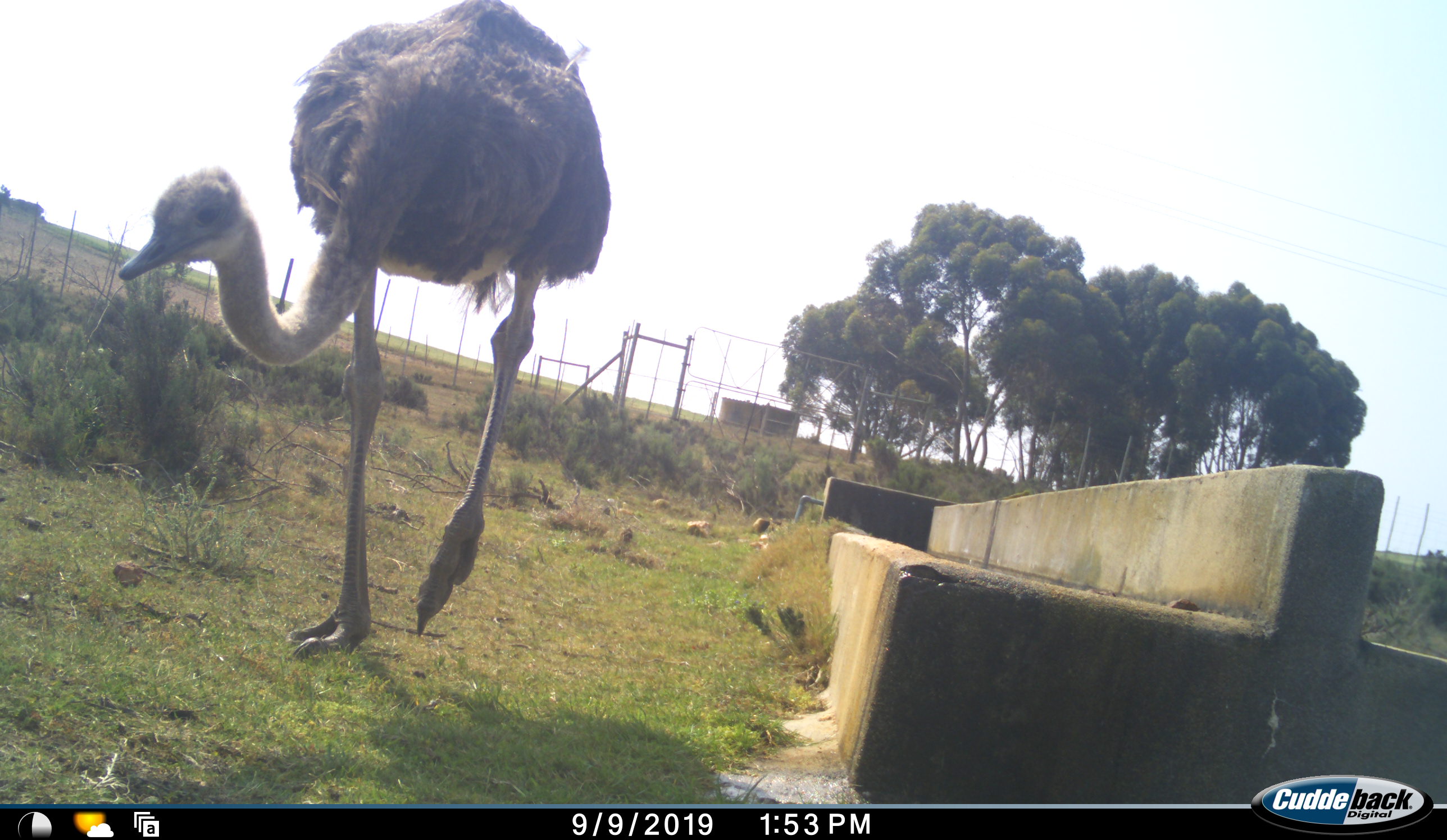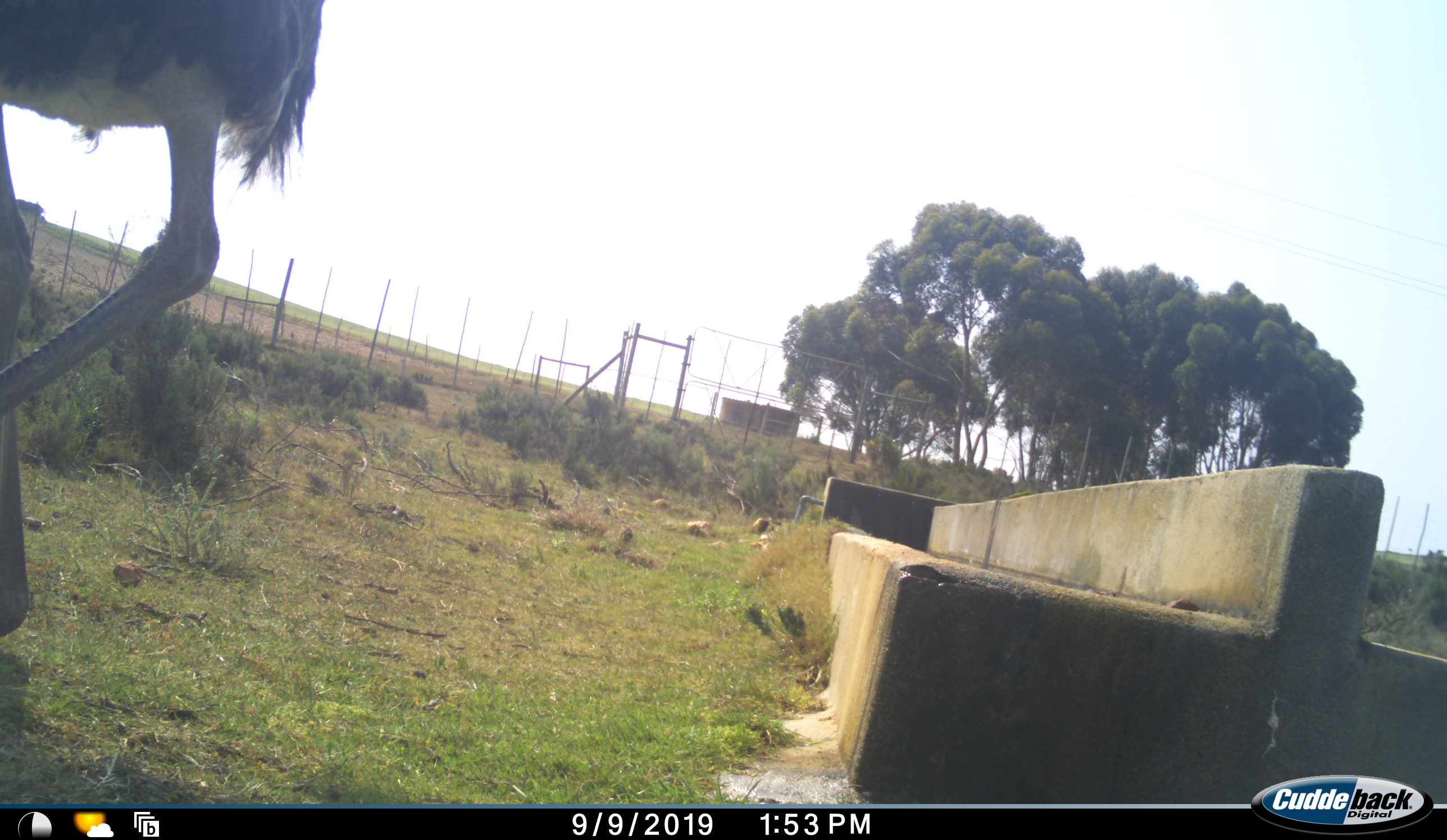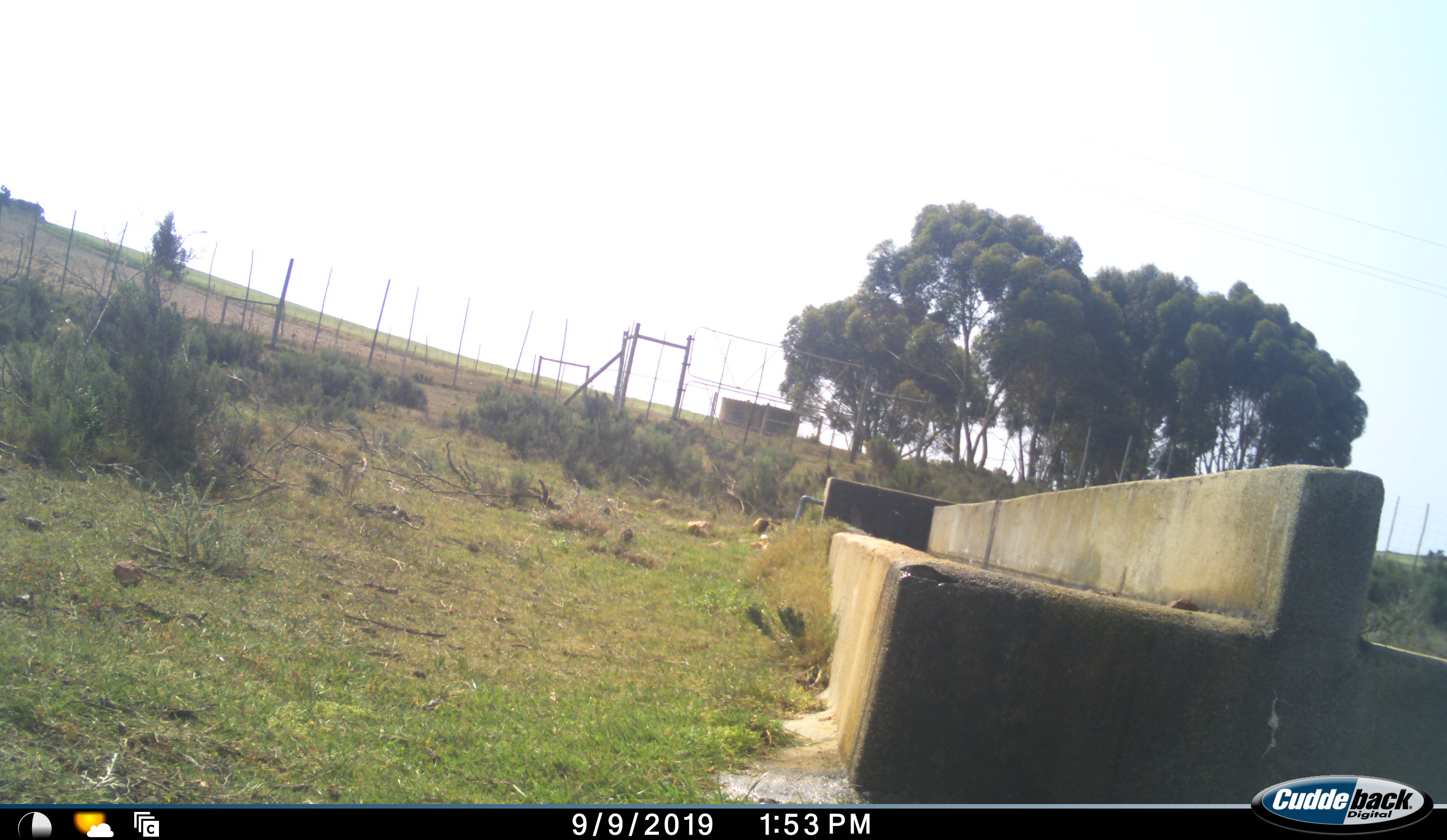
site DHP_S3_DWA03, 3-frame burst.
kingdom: Animalia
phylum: Chordata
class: Aves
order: Struthioniformes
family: Struthionidae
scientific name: Struthionidae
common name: ostrich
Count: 1.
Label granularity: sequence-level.